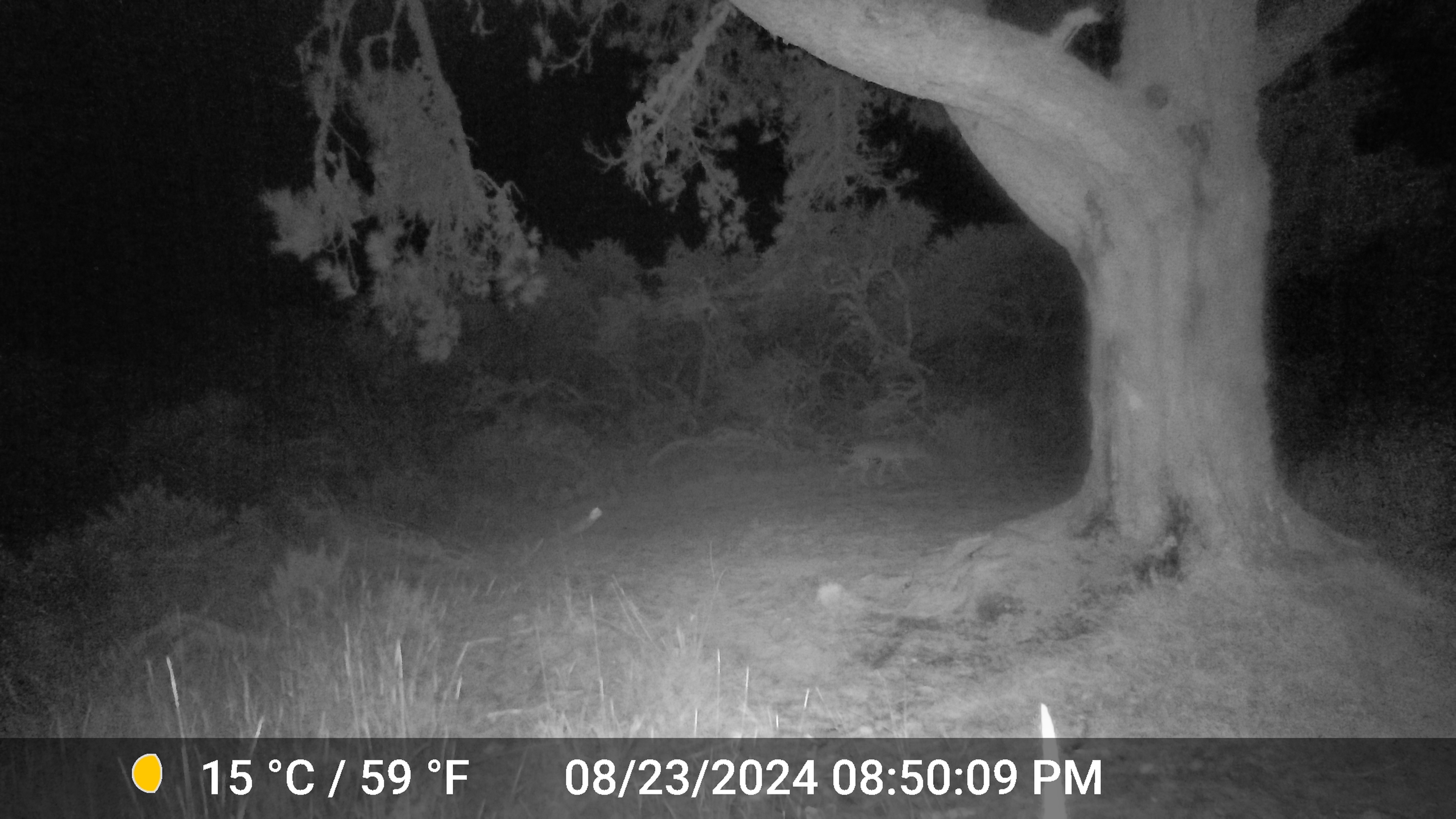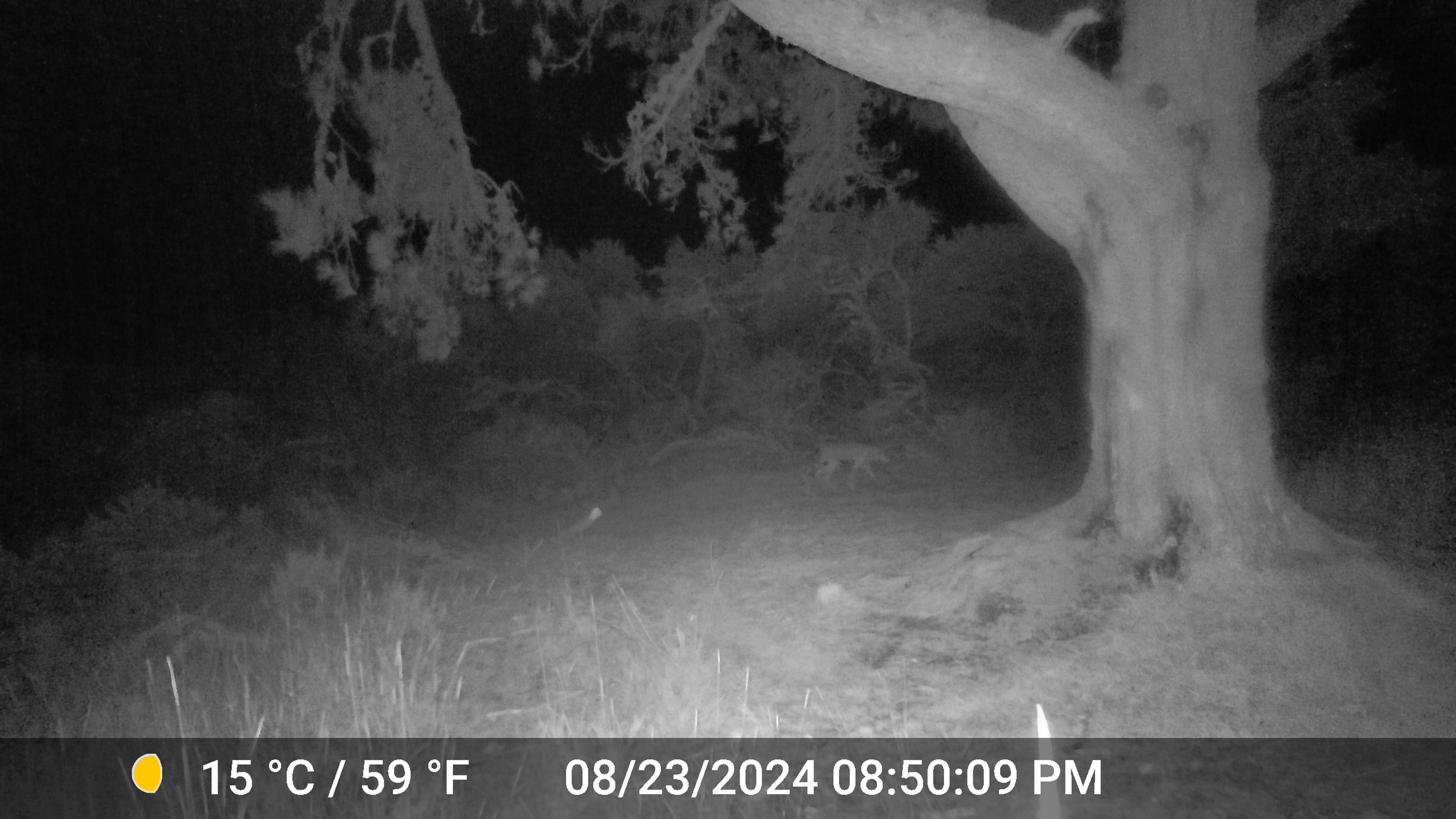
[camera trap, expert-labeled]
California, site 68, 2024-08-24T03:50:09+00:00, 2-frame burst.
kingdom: Animalia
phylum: Chordata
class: Mammalia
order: Carnivora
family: Canidae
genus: Canis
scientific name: Canis latrans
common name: coyote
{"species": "coyote (Canis latrans)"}